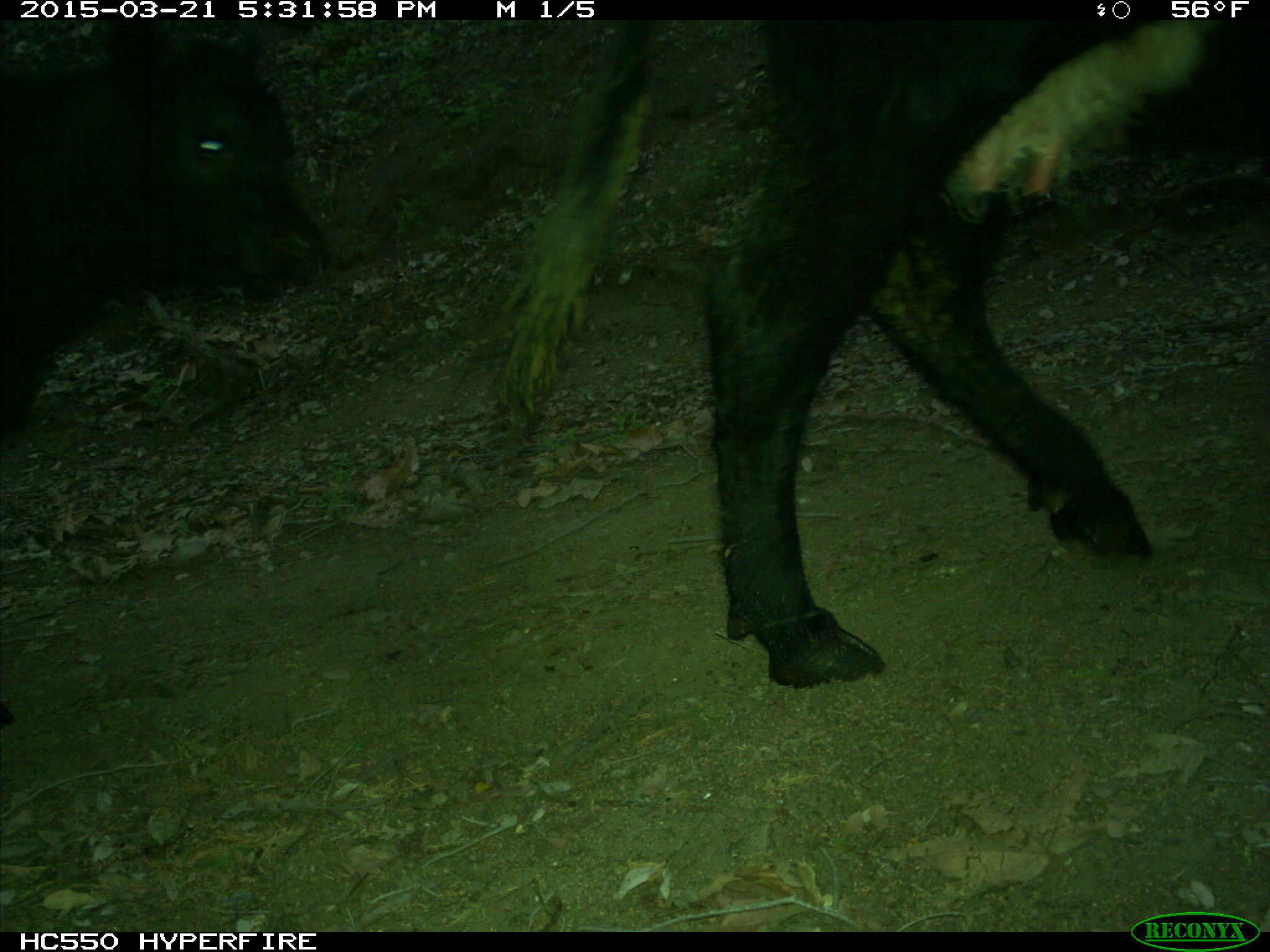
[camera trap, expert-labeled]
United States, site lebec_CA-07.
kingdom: Animalia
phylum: Chordata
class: Mammalia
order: Artiodactyla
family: Bovidae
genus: Bos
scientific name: Bos taurus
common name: domestic cow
Bos taurus (domestic cow).